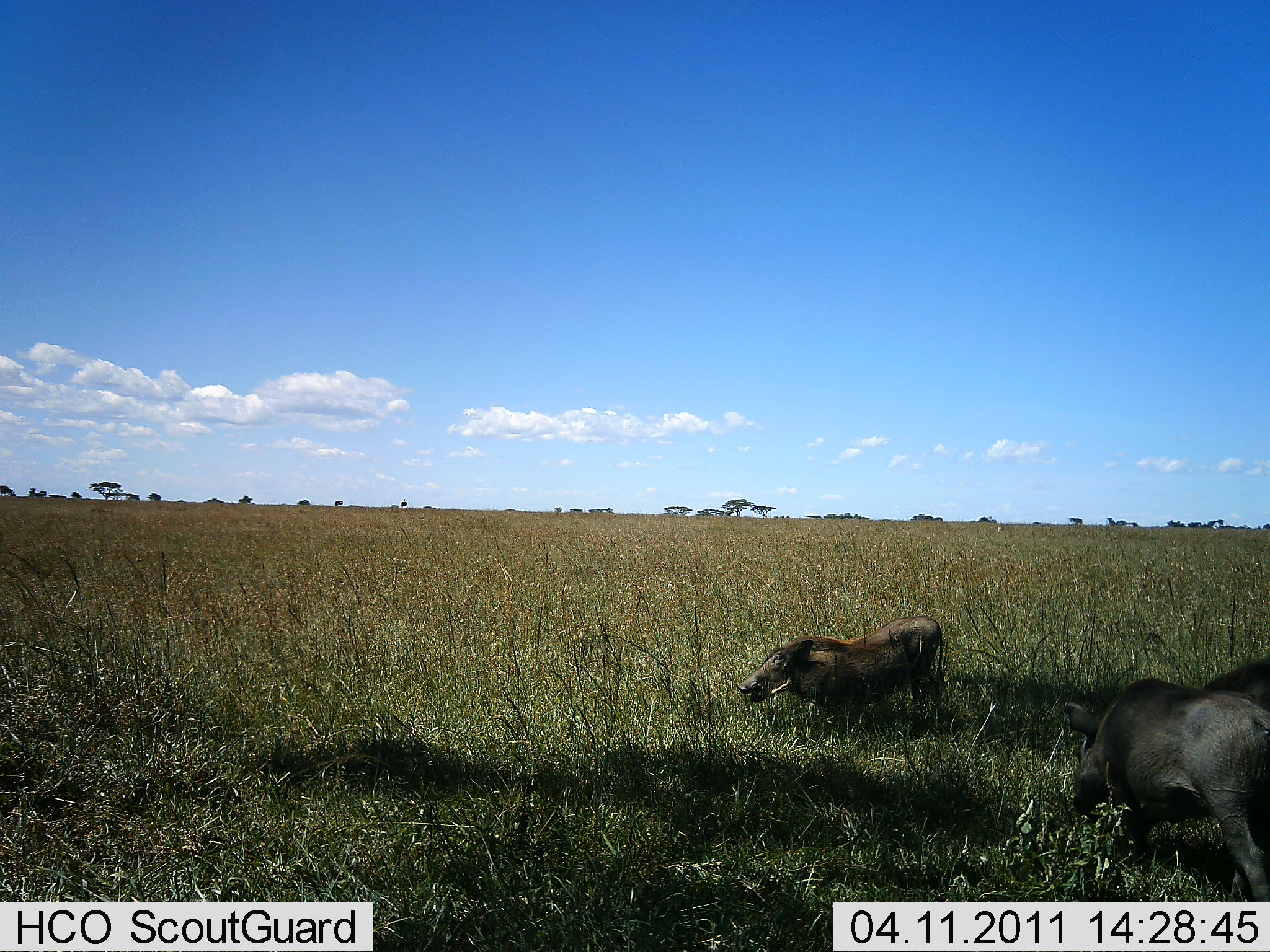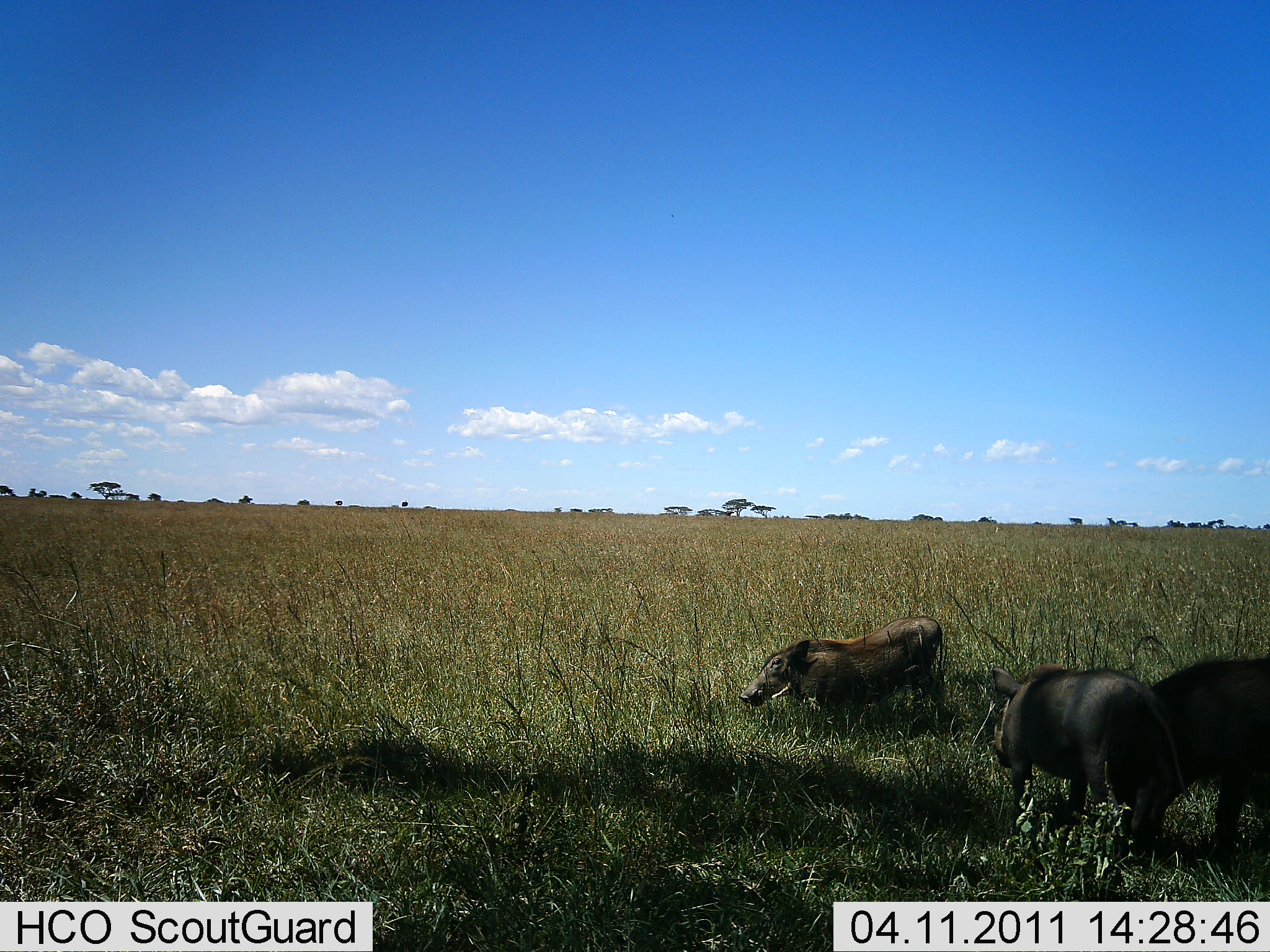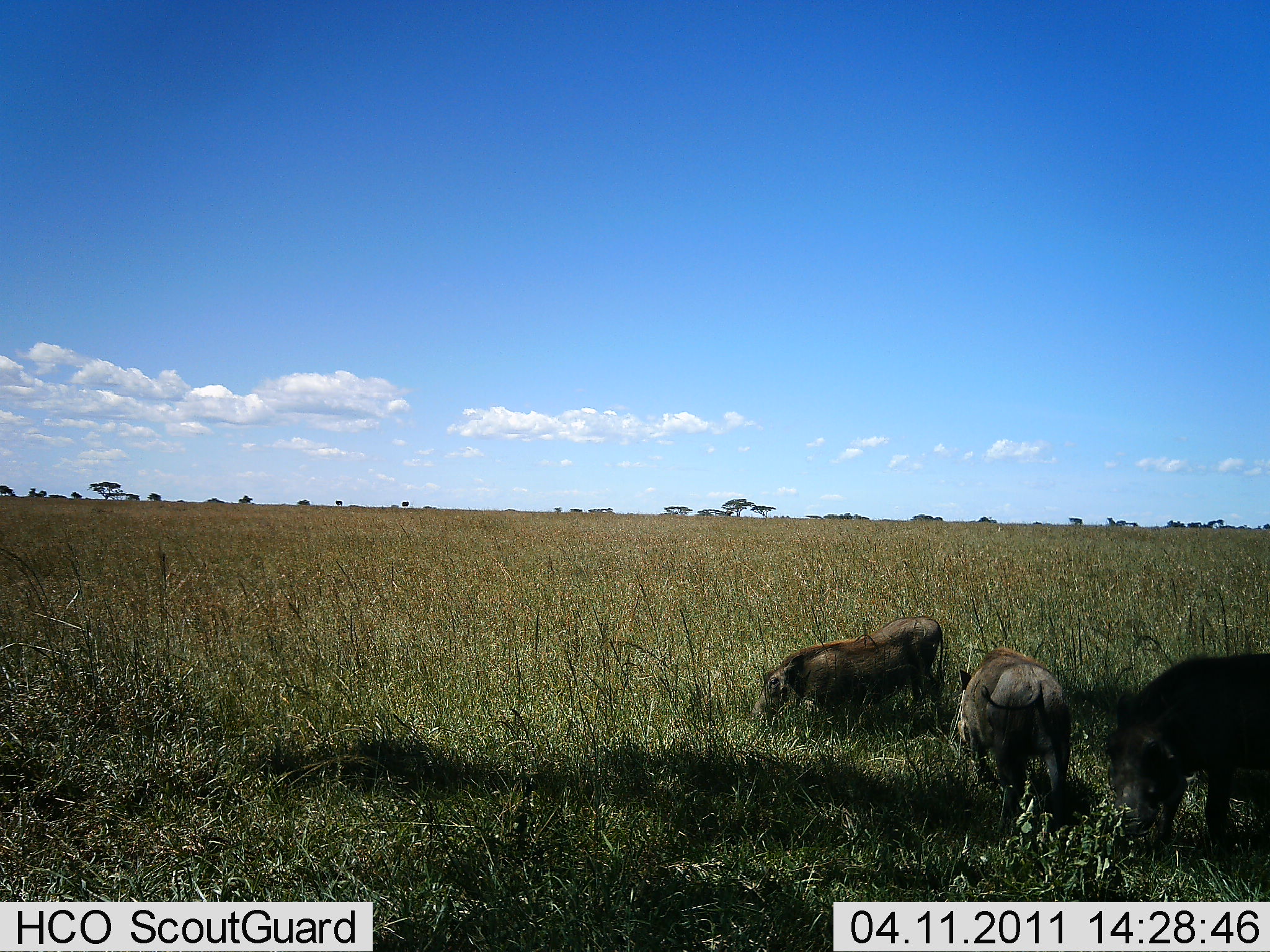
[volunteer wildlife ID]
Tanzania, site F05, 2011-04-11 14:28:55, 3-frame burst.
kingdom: Animalia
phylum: Chordata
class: Mammalia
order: Artiodactyla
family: Suidae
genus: Phacochoerus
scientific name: Phacochoerus africanus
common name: warthog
Warthog (Phacochoerus africanus), count 3. Behavior (volunteer vote fractions): standing 55%, resting 0%, moving 36%, interacting 9%. Young present (vote fraction): 9%. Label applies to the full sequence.